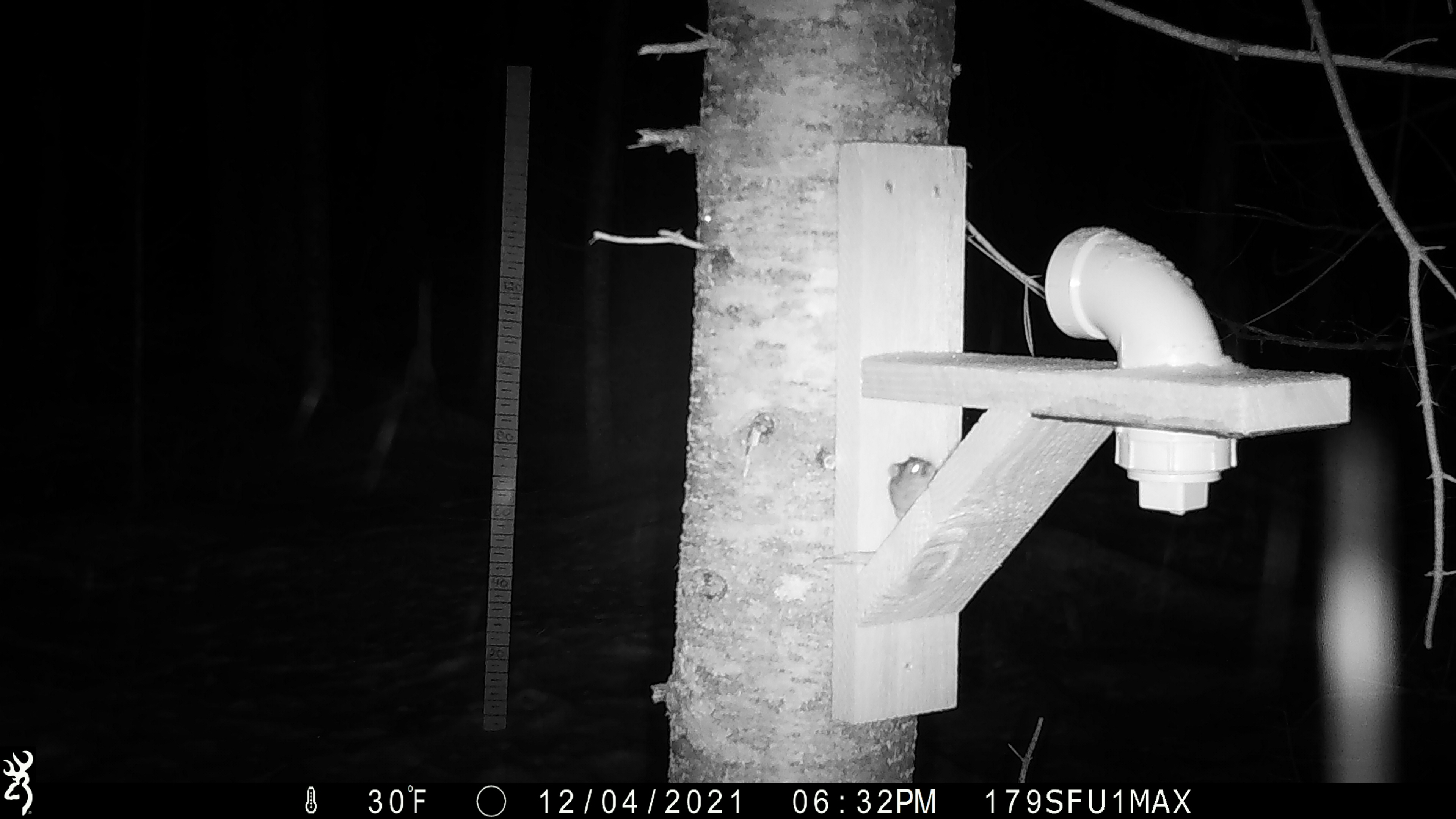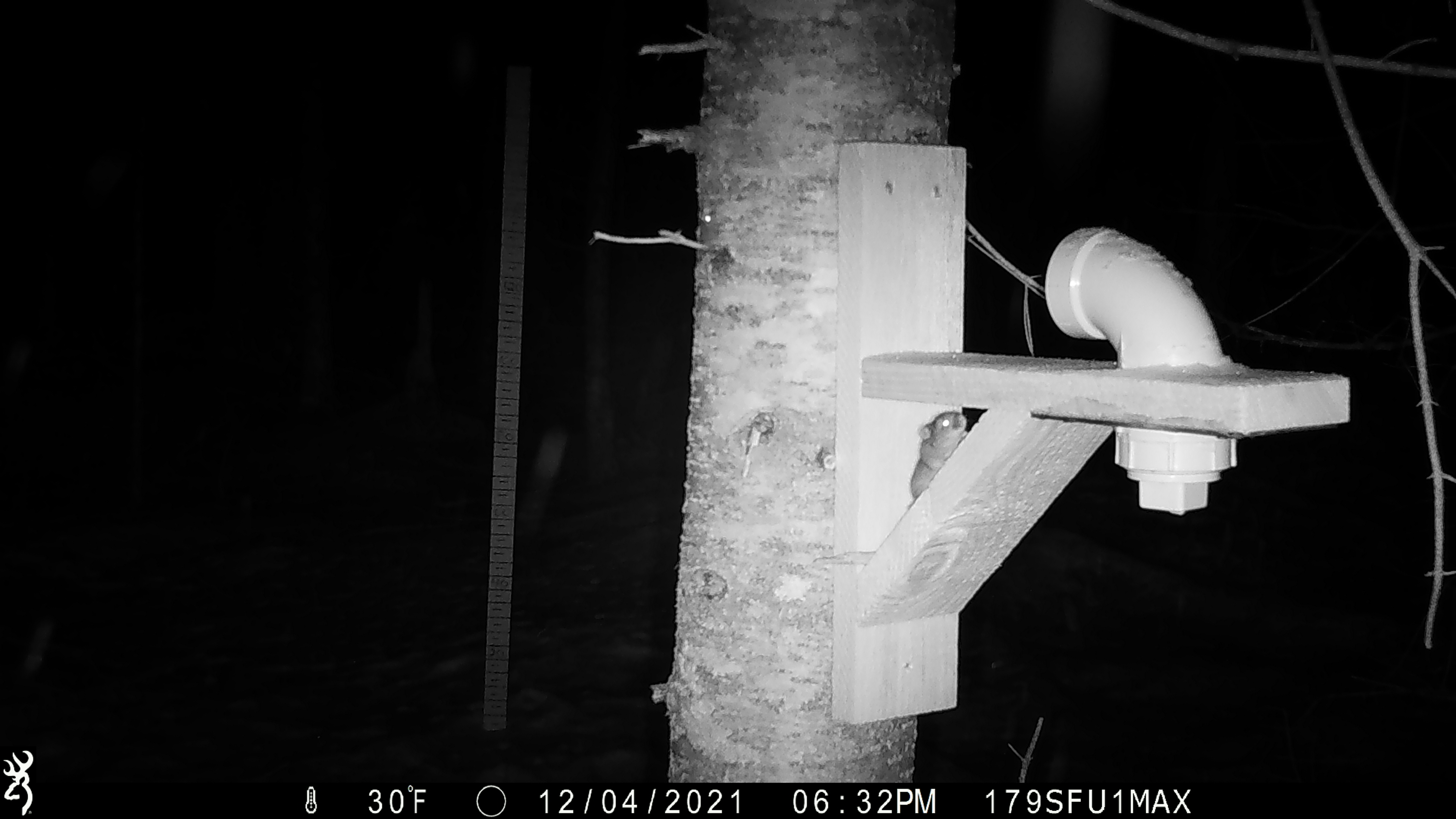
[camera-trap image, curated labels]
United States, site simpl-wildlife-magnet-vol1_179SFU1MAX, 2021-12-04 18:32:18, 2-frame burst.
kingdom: Animalia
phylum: Chordata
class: Mammalia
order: Rodentia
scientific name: Rodentia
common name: mouse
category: mouse sp.